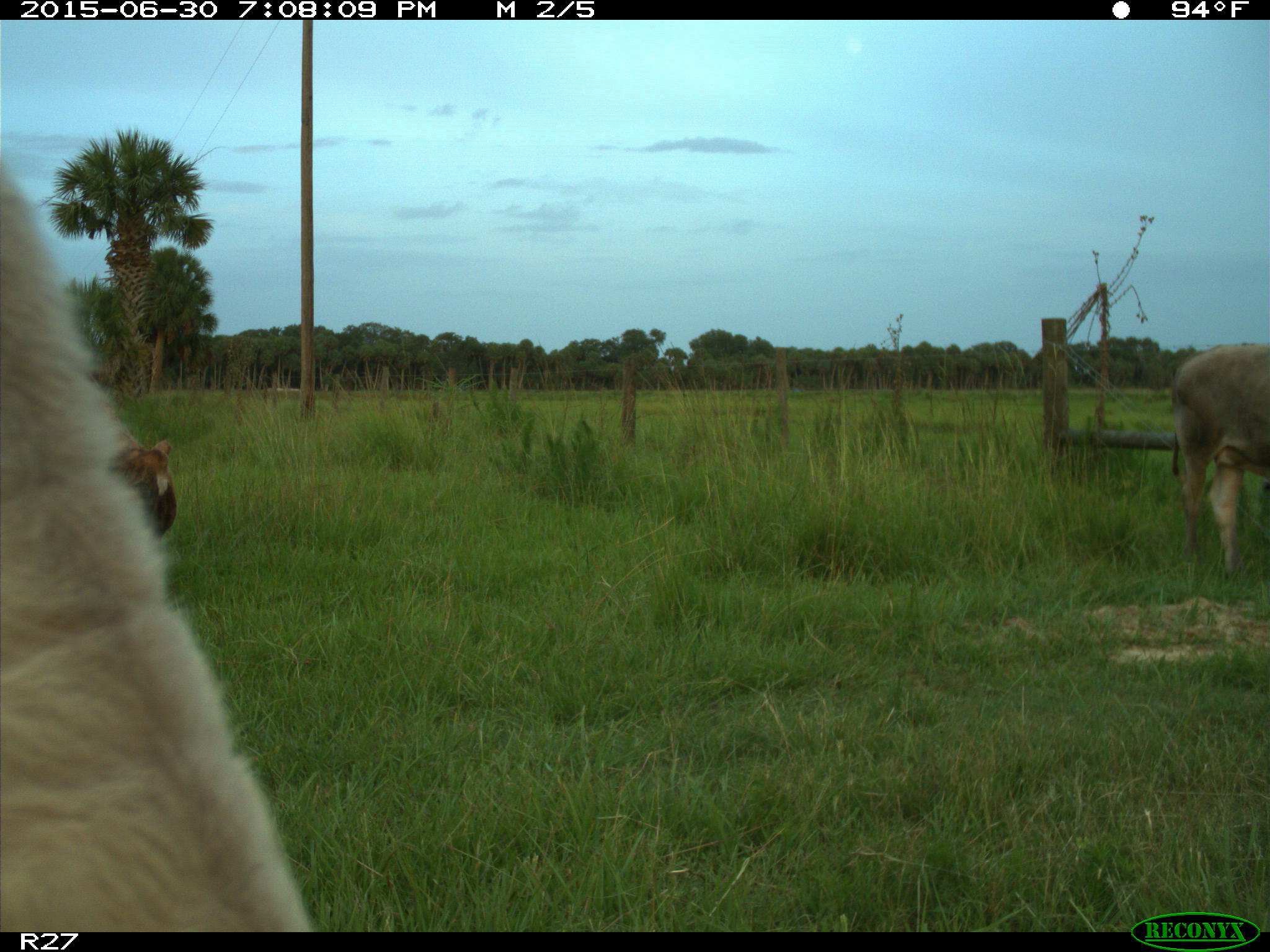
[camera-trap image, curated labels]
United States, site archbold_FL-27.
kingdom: Animalia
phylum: Chordata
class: Mammalia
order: Artiodactyla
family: Bovidae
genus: Bos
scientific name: Bos taurus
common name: domestic cow